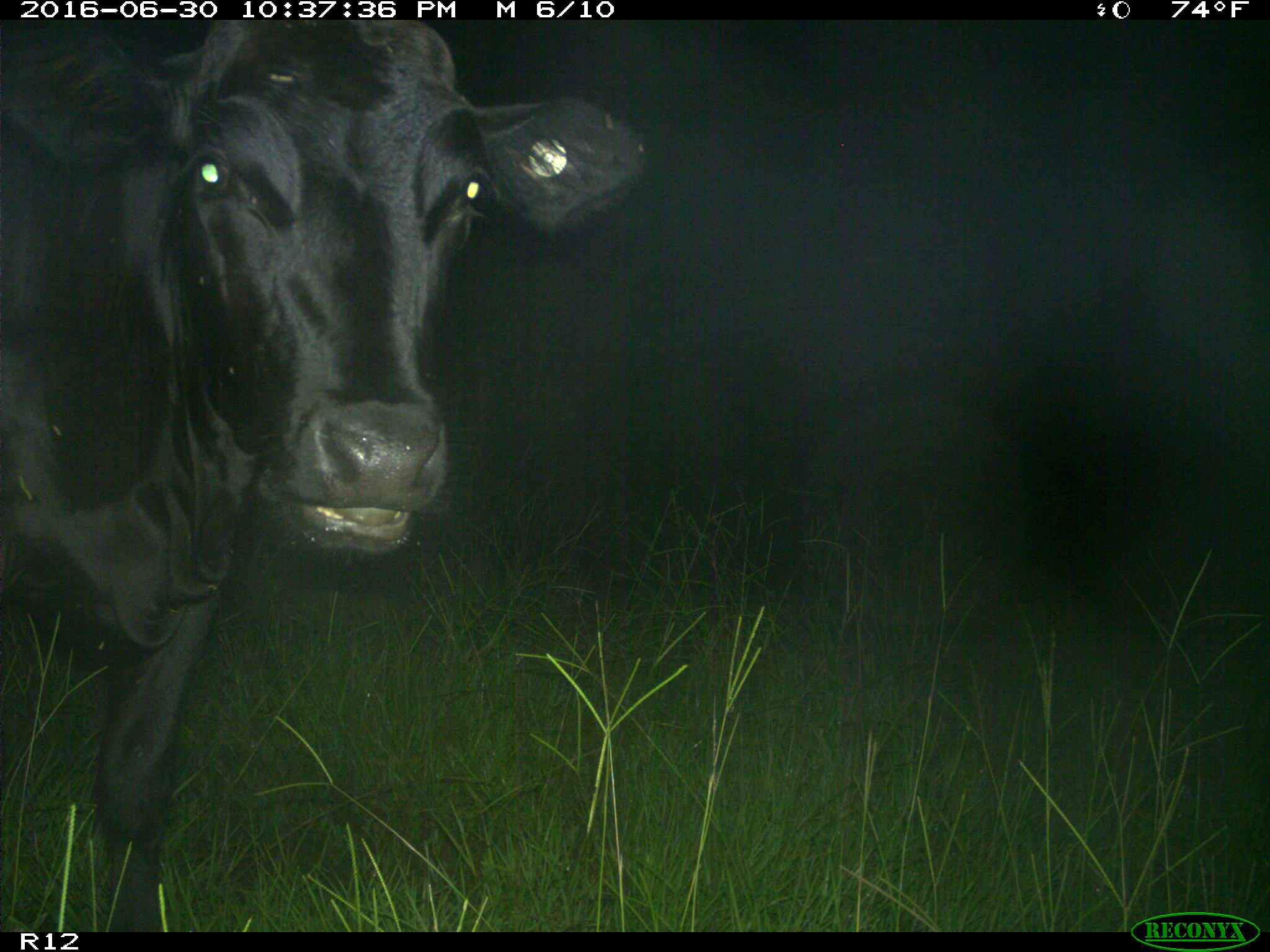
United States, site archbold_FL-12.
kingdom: Animalia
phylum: Chordata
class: Mammalia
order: Artiodactyla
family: Bovidae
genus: Bos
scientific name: Bos taurus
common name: domestic cow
Bos taurus (domestic cow).